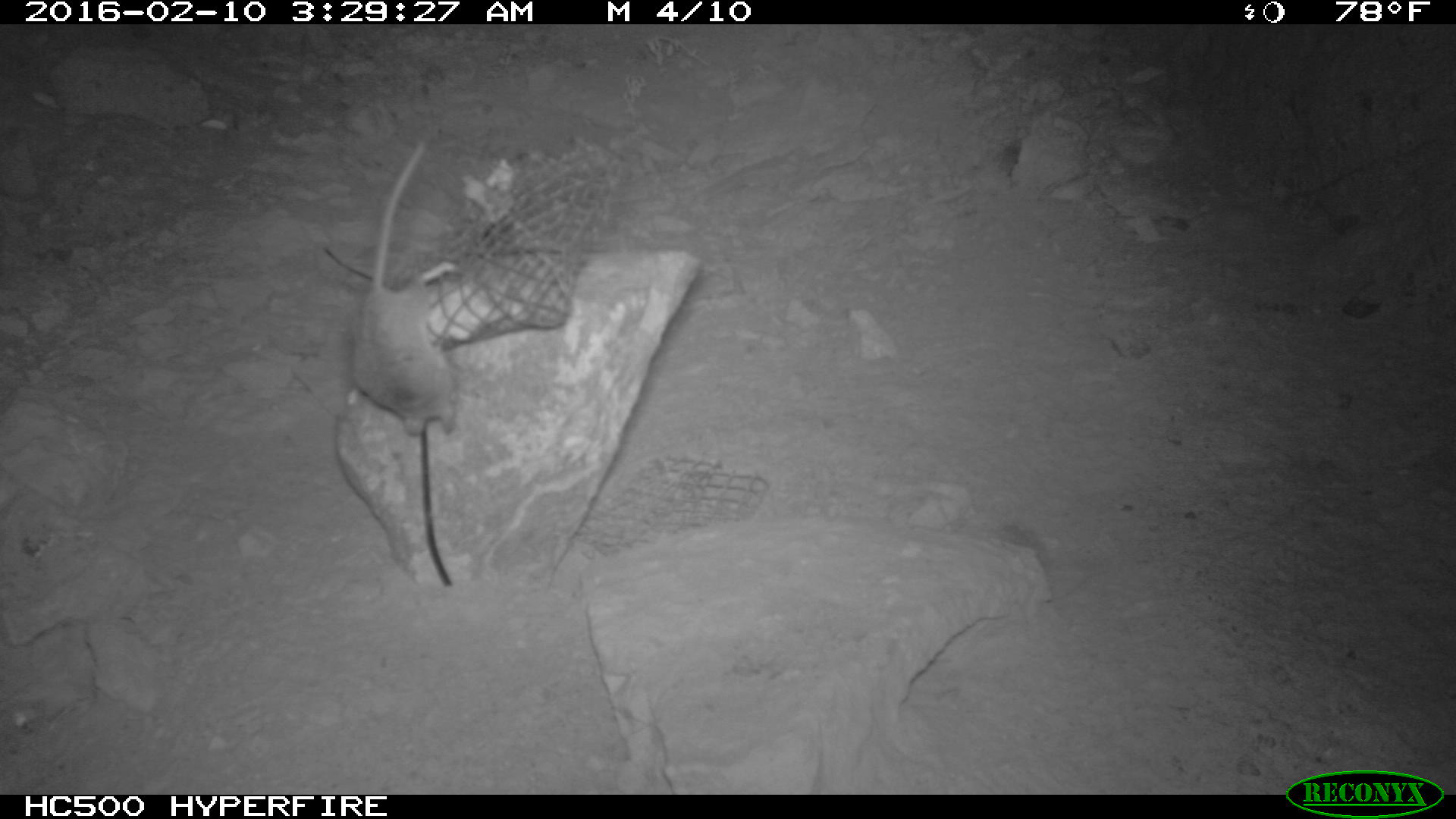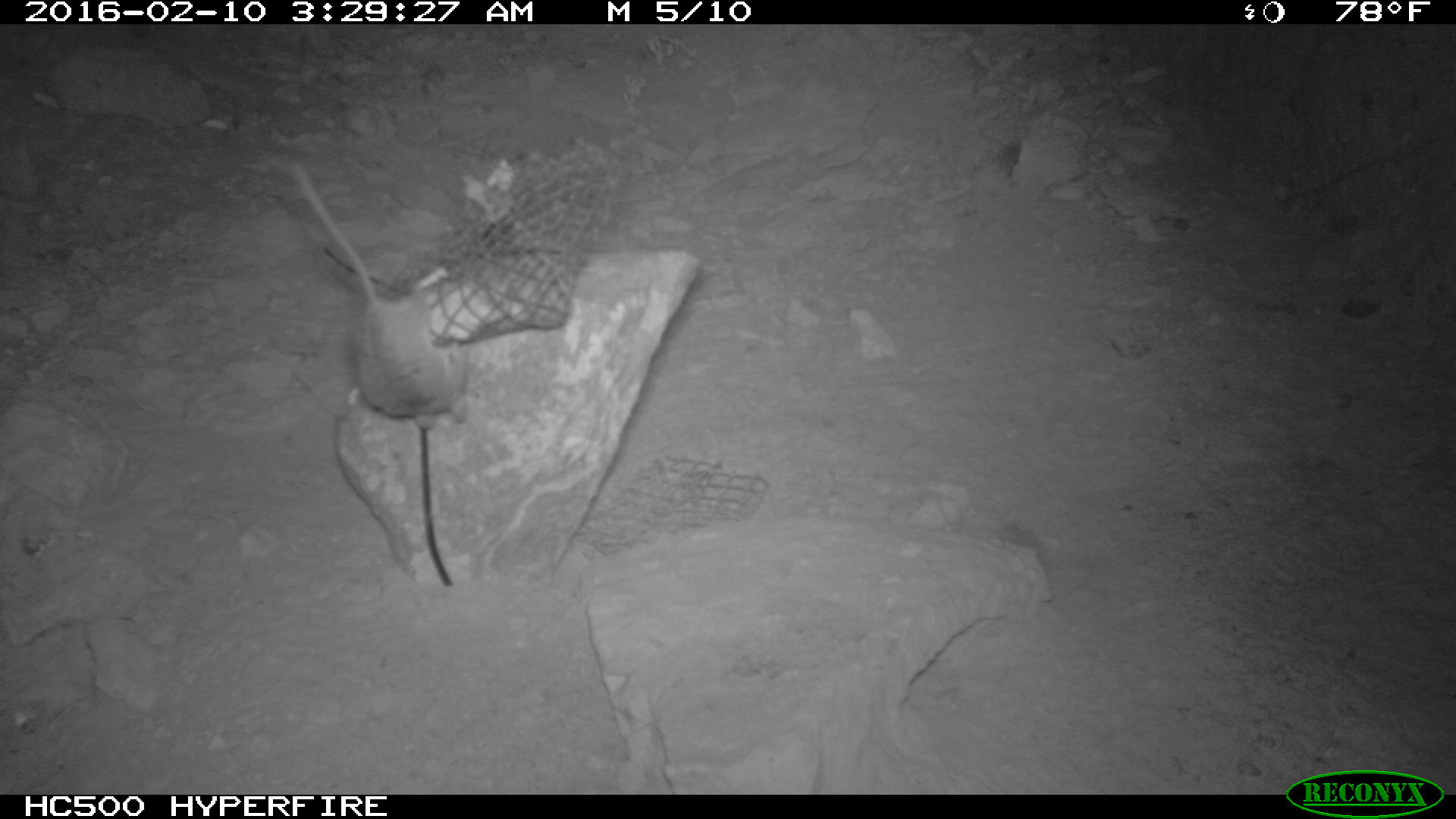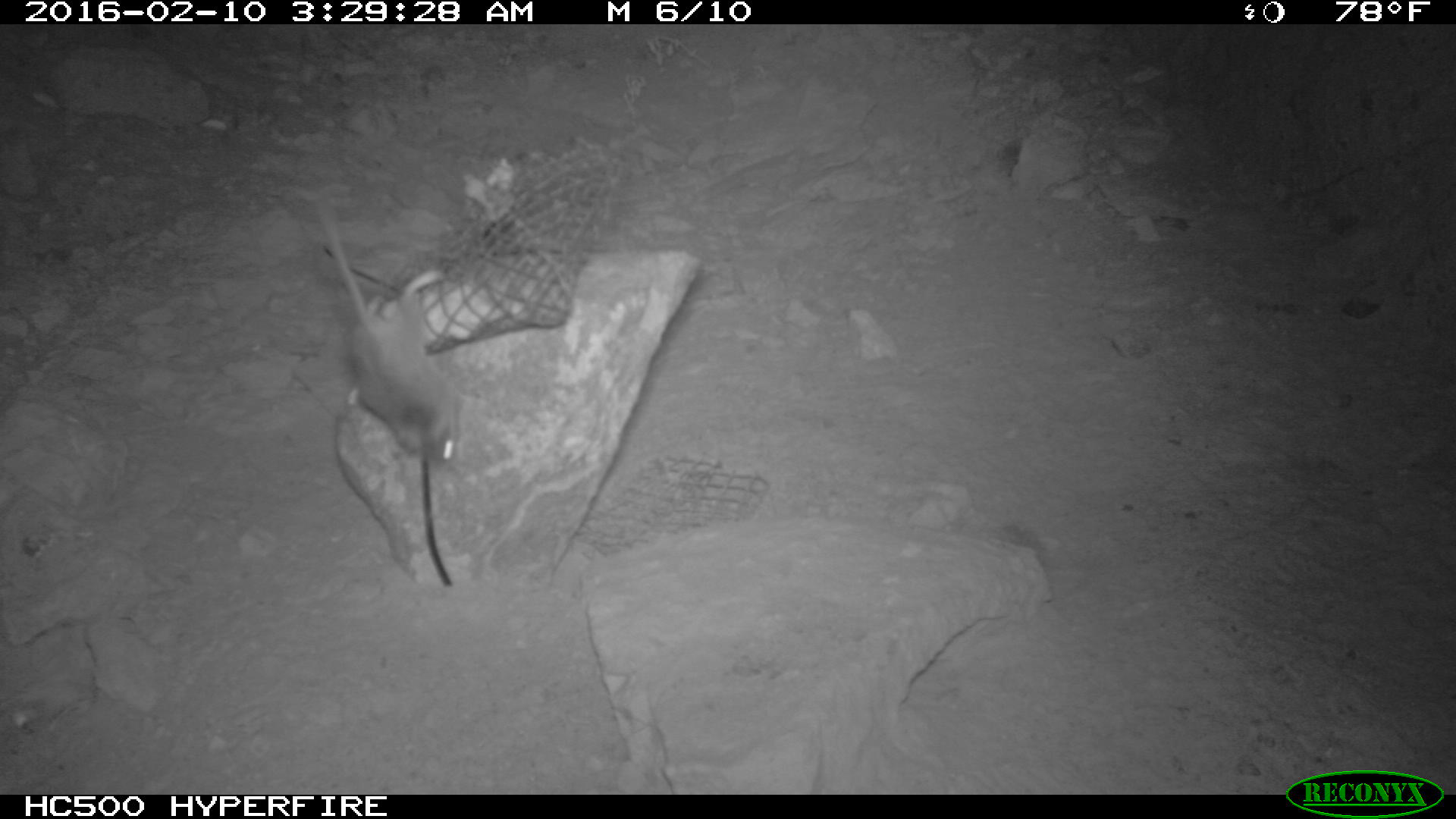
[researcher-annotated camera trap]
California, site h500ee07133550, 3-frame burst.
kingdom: Animalia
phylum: Chordata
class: Mammalia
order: Rodentia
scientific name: Rodentia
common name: rodent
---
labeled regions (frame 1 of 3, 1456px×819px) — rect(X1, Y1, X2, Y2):
rodent: rect(349, 138, 472, 439)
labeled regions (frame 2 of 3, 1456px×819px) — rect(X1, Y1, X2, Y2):
rodent: rect(292, 157, 466, 429)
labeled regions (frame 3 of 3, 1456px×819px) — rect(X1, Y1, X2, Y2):
rodent: rect(312, 194, 464, 463)